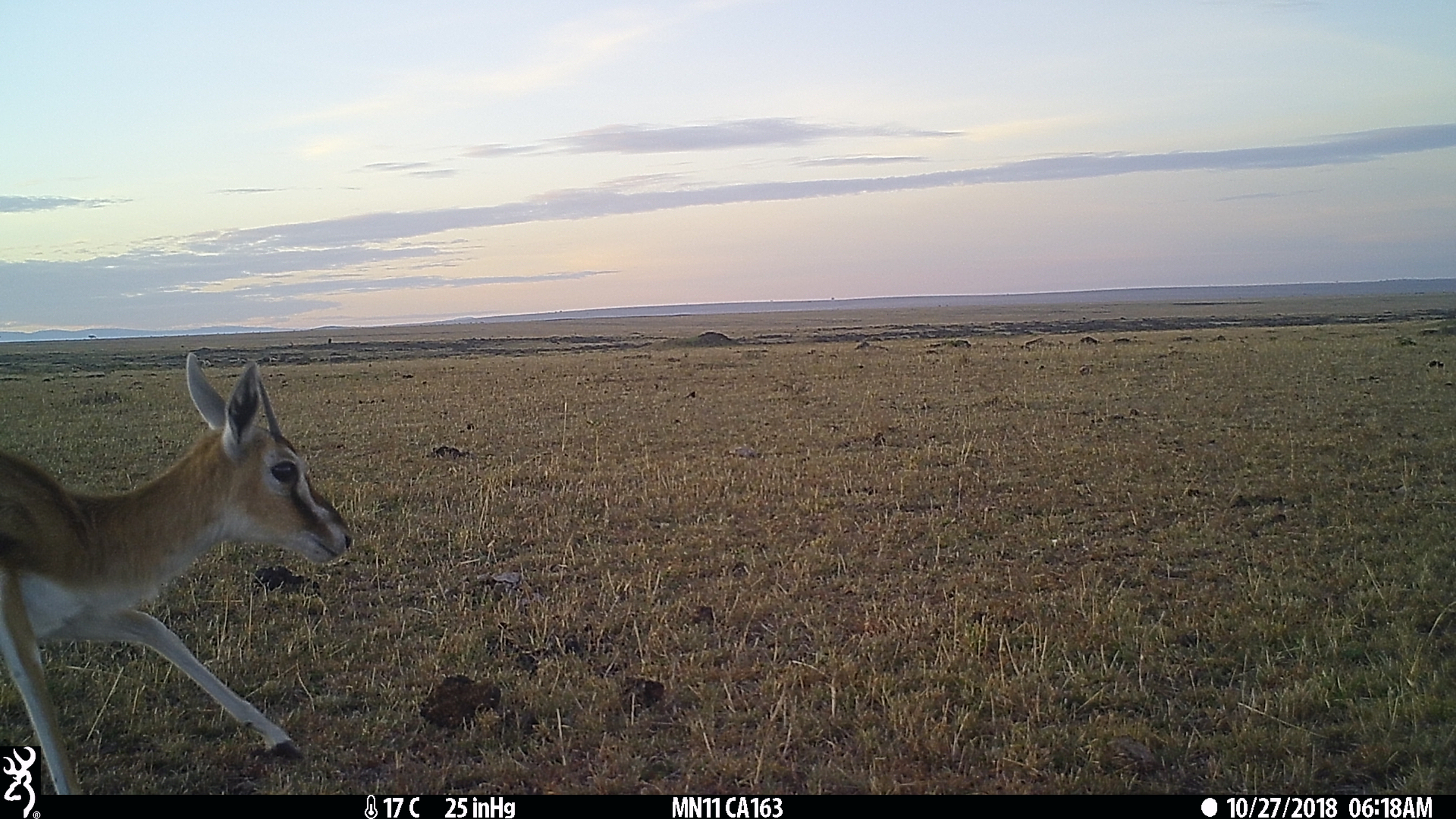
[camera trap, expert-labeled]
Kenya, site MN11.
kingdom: Animalia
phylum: Chordata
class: Mammalia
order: Artiodactyla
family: Bovidae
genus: Eudorcas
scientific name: Eudorcas thomsonii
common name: thomon's gazelle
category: gazelle thomsons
Gazelle thomsons (thomon's gazelle) (Eudorcas thomsonii).